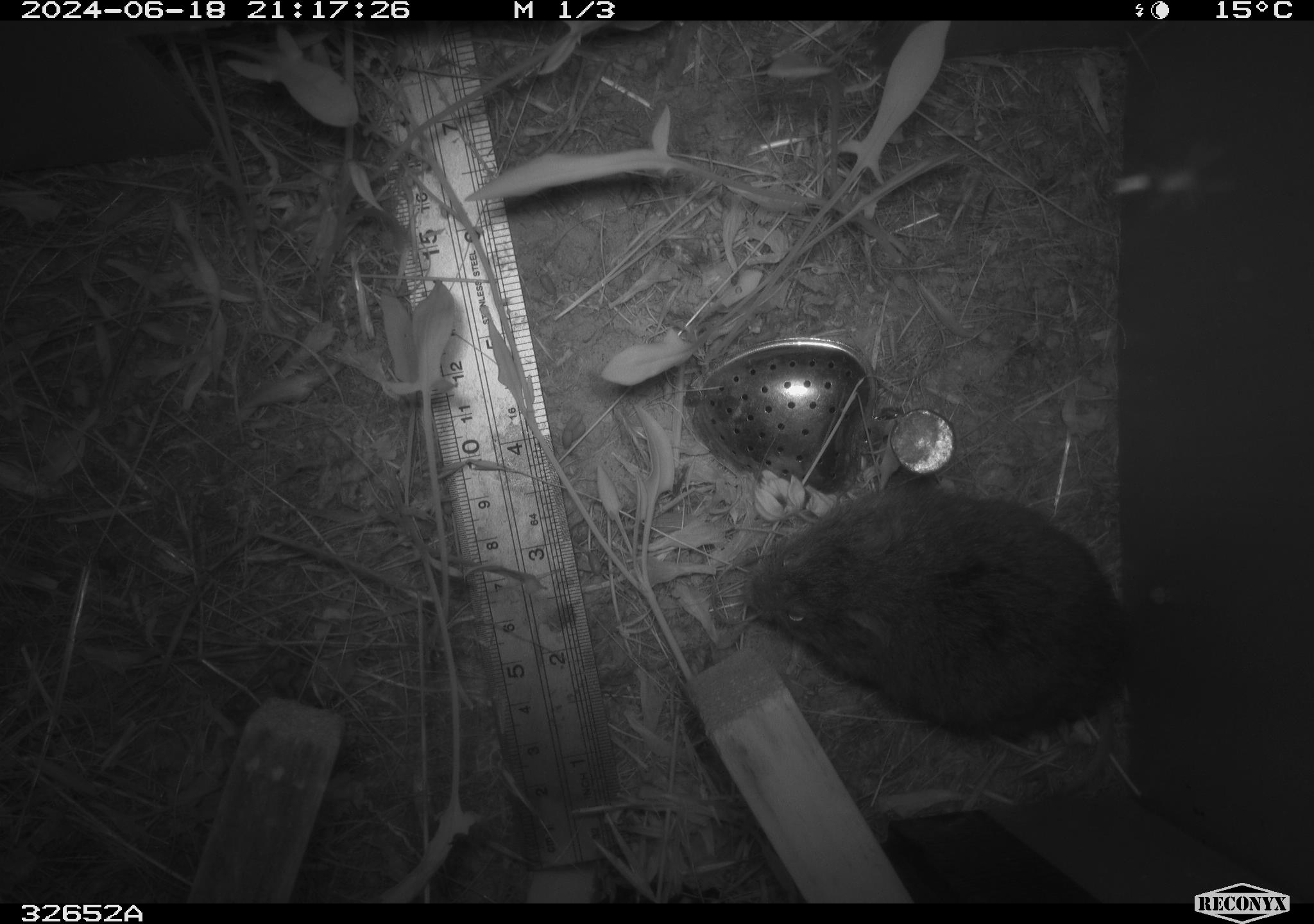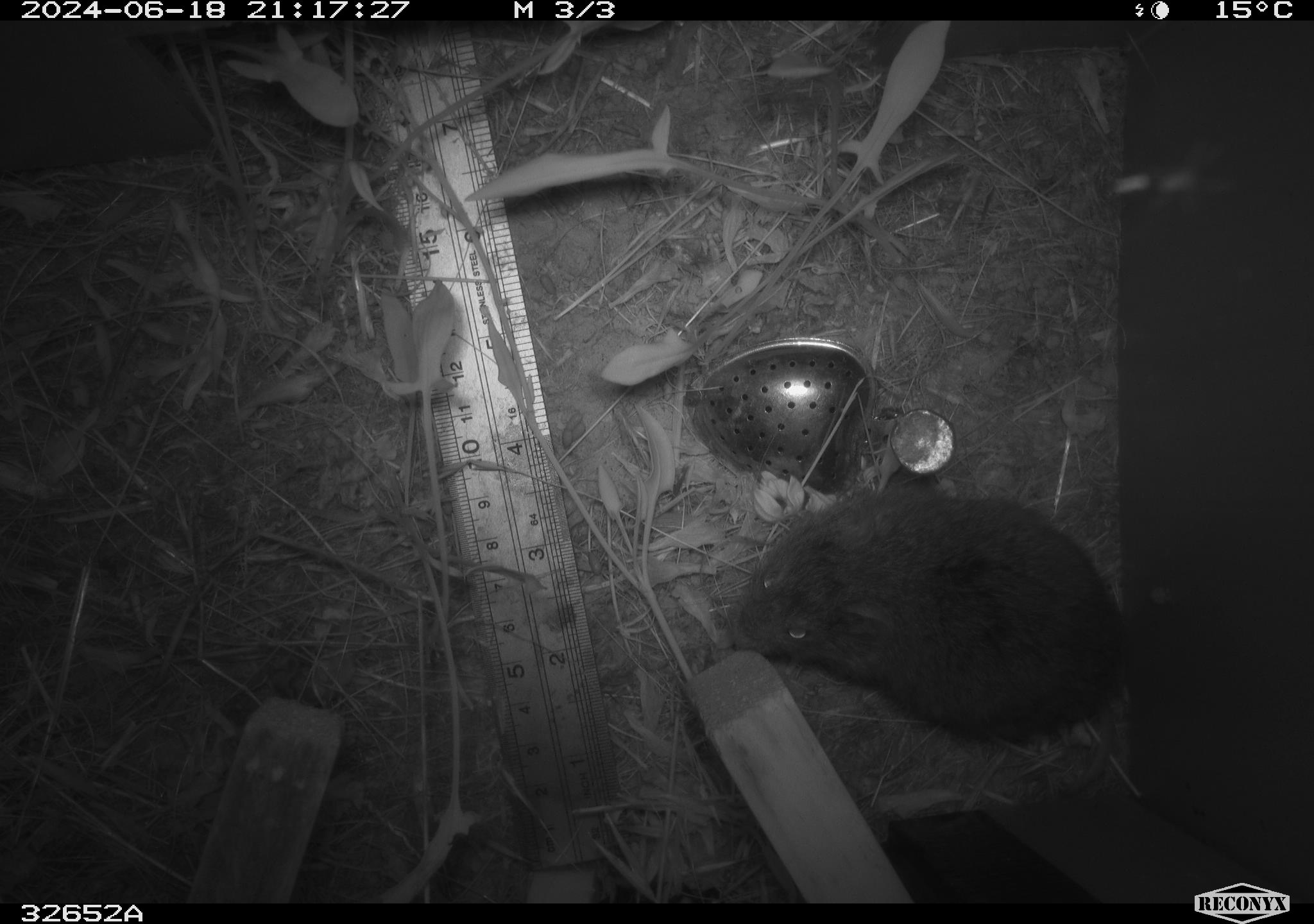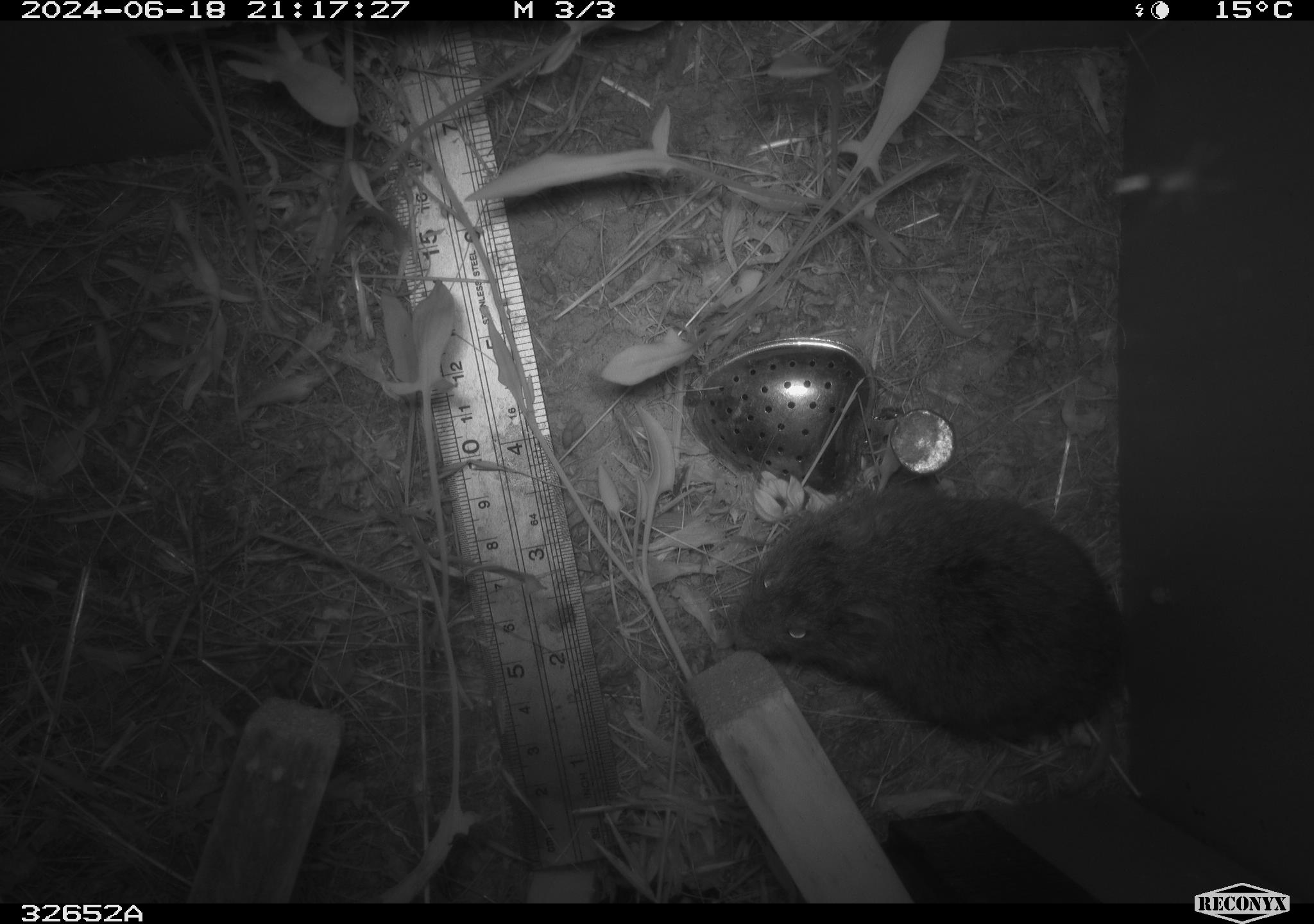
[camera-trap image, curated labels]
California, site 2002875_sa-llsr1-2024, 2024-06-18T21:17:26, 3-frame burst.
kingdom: Animalia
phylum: Chordata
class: Mammalia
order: Rodentia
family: Cricetidae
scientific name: Arvicolinae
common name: voles, lemmings, and muskrats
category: arvicolinae subfamily